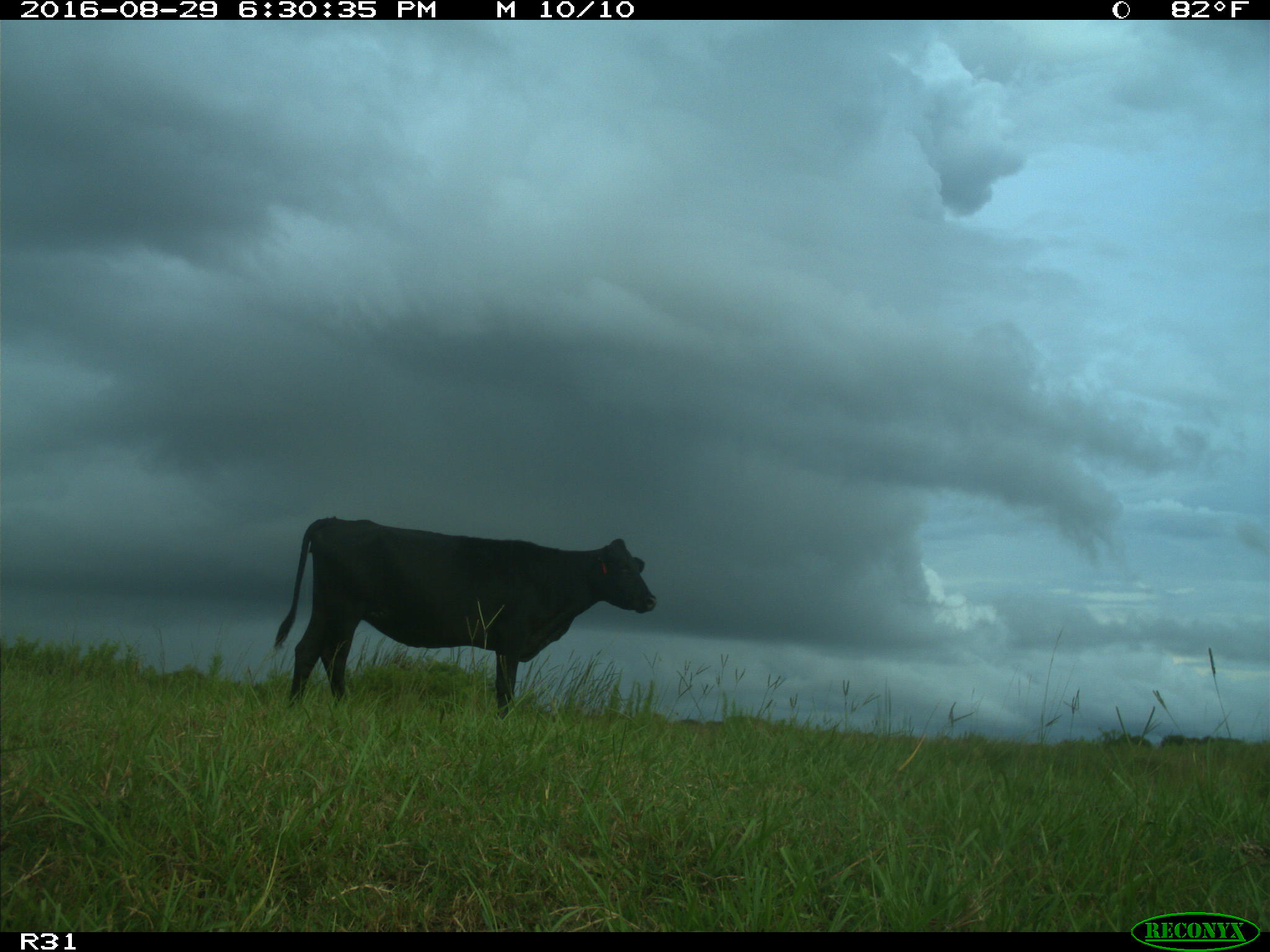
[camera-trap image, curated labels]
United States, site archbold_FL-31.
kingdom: Animalia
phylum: Chordata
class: Mammalia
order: Artiodactyla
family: Bovidae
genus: Bos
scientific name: Bos taurus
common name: domestic cow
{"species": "Bos taurus (domestic cow)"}